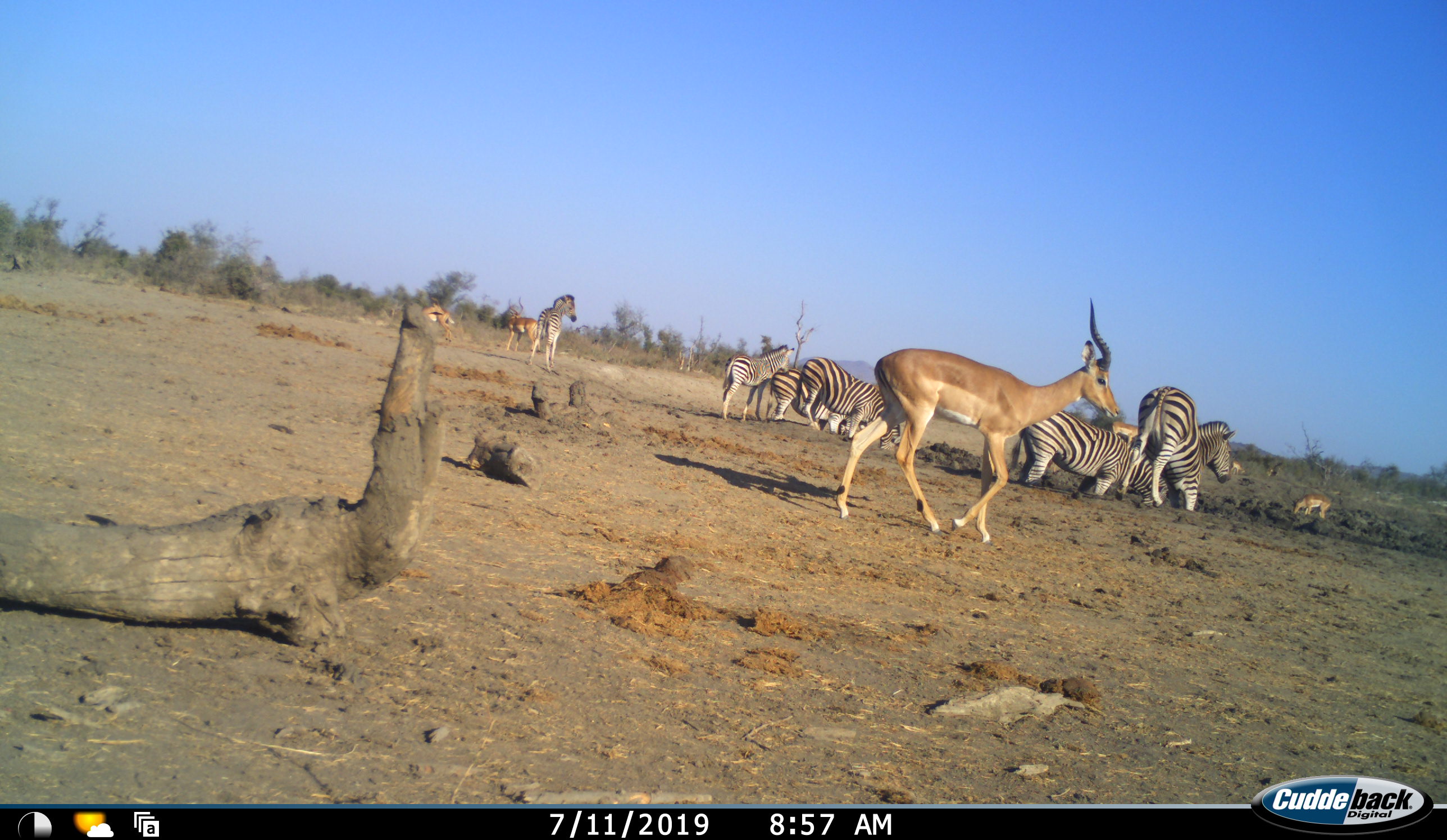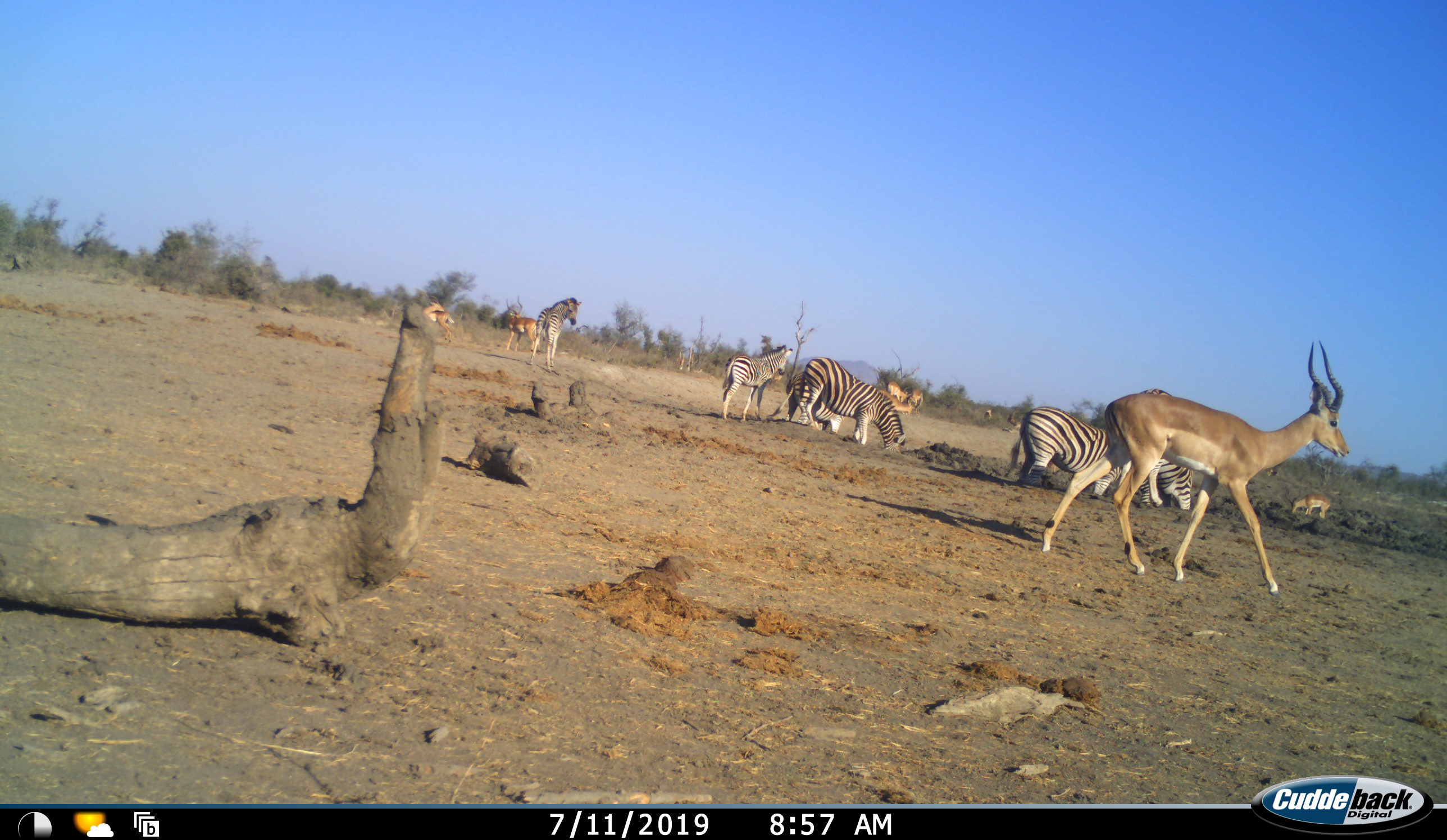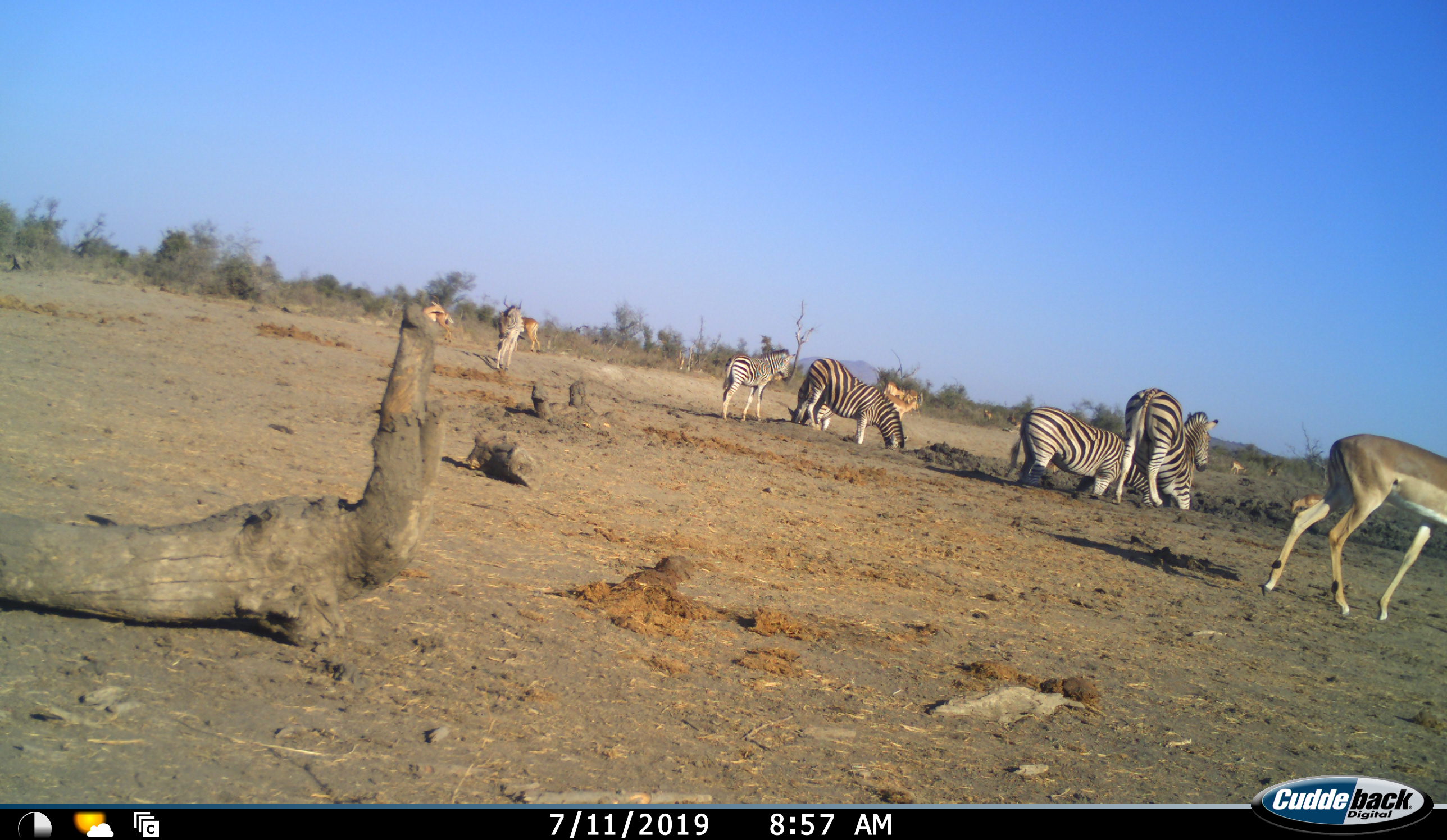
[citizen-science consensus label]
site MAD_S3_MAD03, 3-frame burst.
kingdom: Animalia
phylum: Chordata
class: Mammalia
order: Artiodactyla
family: Bovidae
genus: Aepyceros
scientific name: Aepyceros melampus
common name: impala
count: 7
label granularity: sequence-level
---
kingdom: Animalia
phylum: Chordata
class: Mammalia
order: Perissodactyla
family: Equidae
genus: Equus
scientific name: Equus quagga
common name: plains zebra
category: zebraplains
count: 6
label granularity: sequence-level